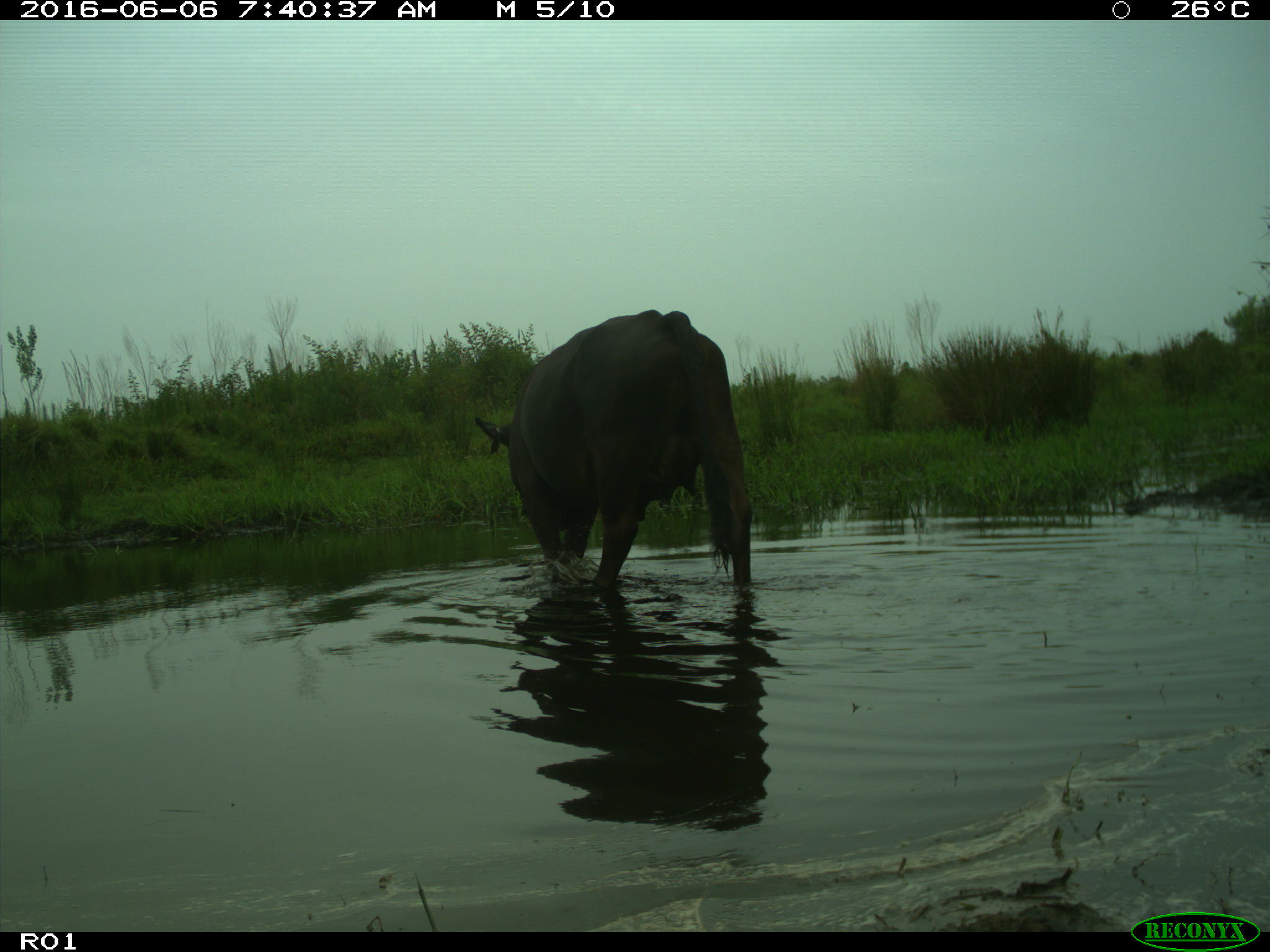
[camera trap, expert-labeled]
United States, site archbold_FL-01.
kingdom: Animalia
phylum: Chordata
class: Mammalia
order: Artiodactyla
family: Bovidae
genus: Bos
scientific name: Bos taurus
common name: domestic cow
Bos taurus (domestic cow).